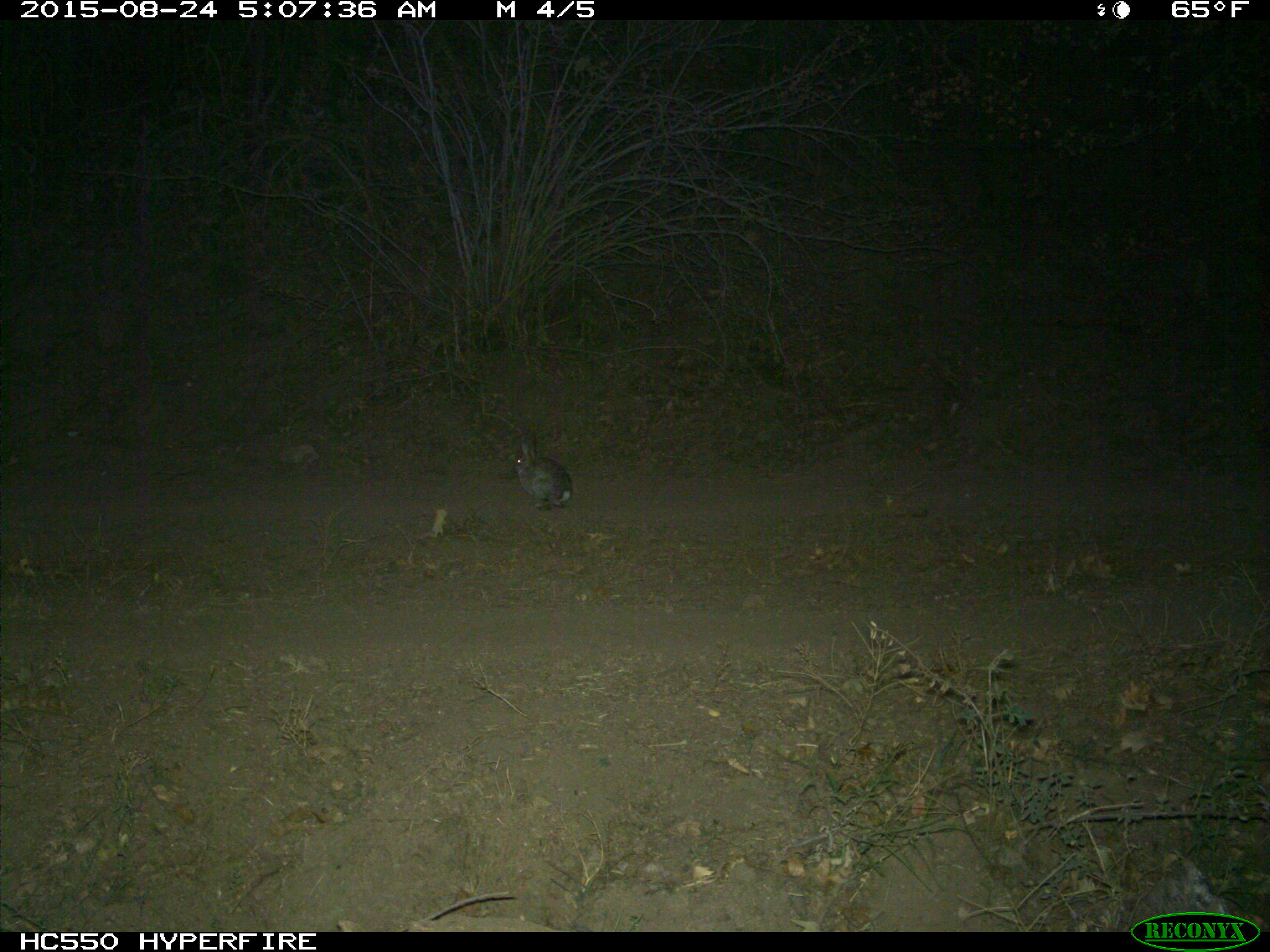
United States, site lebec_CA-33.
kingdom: Animalia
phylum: Chordata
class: Mammalia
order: Lagomorpha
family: Leporidae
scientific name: Leporidae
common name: rabbits and hares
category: unidentified rabbit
Unidentified rabbit (rabbits and hares) (Leporidae).